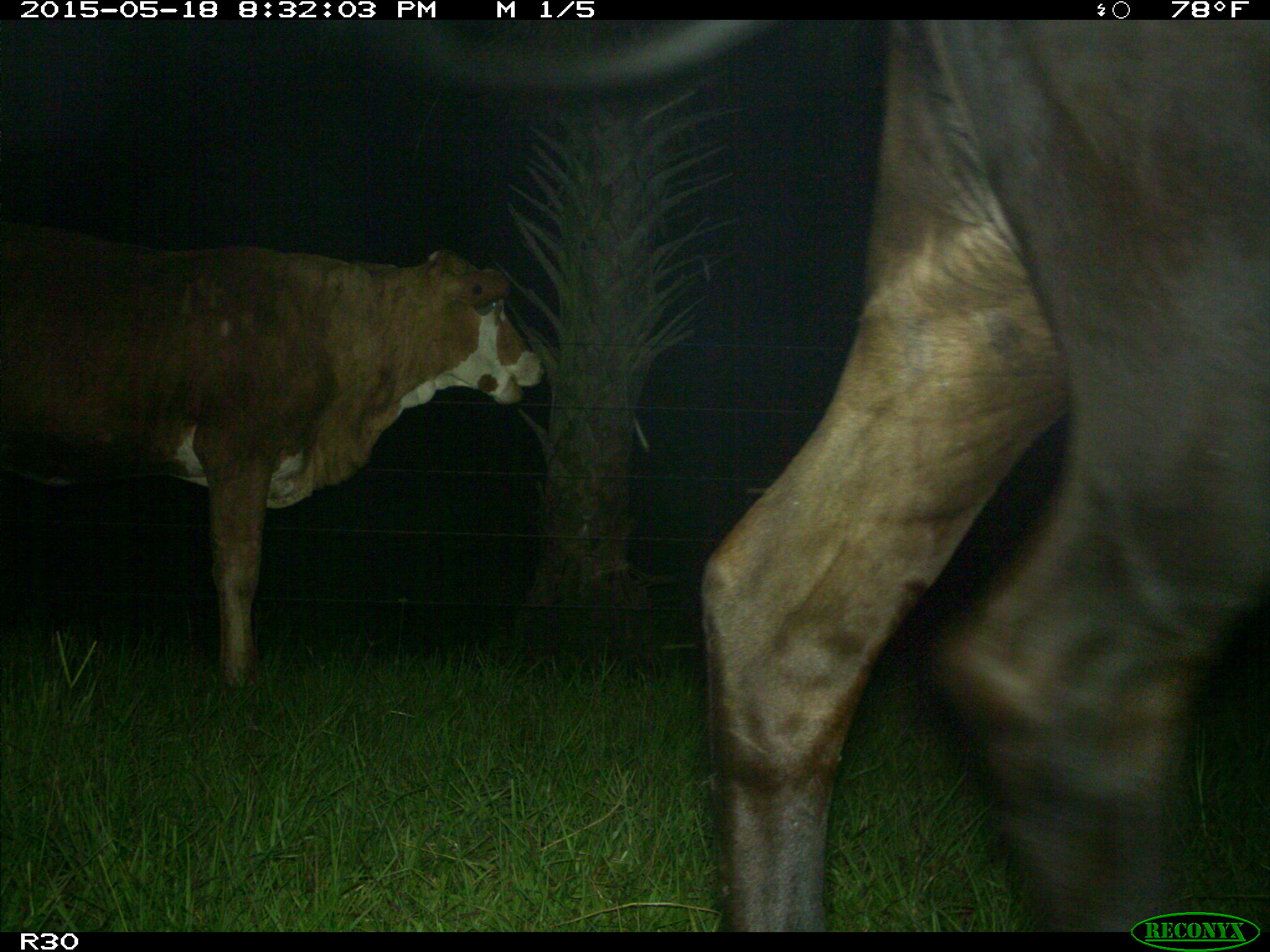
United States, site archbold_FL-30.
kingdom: Animalia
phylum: Chordata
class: Mammalia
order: Artiodactyla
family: Bovidae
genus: Bos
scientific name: Bos taurus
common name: domestic cow